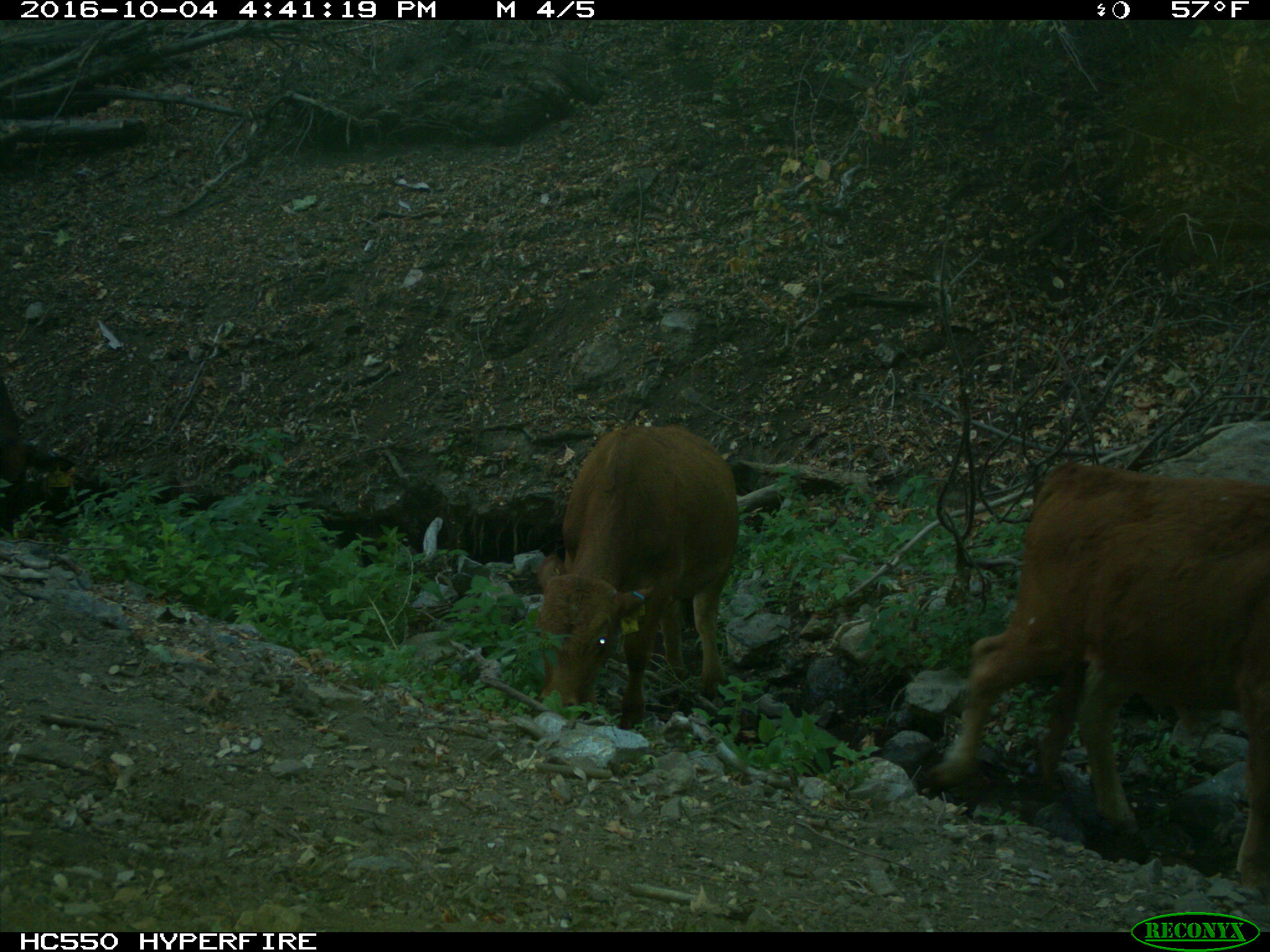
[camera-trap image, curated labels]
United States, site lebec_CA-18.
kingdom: Animalia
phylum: Chordata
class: Mammalia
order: Artiodactyla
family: Bovidae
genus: Bos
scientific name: Bos taurus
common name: domestic cow